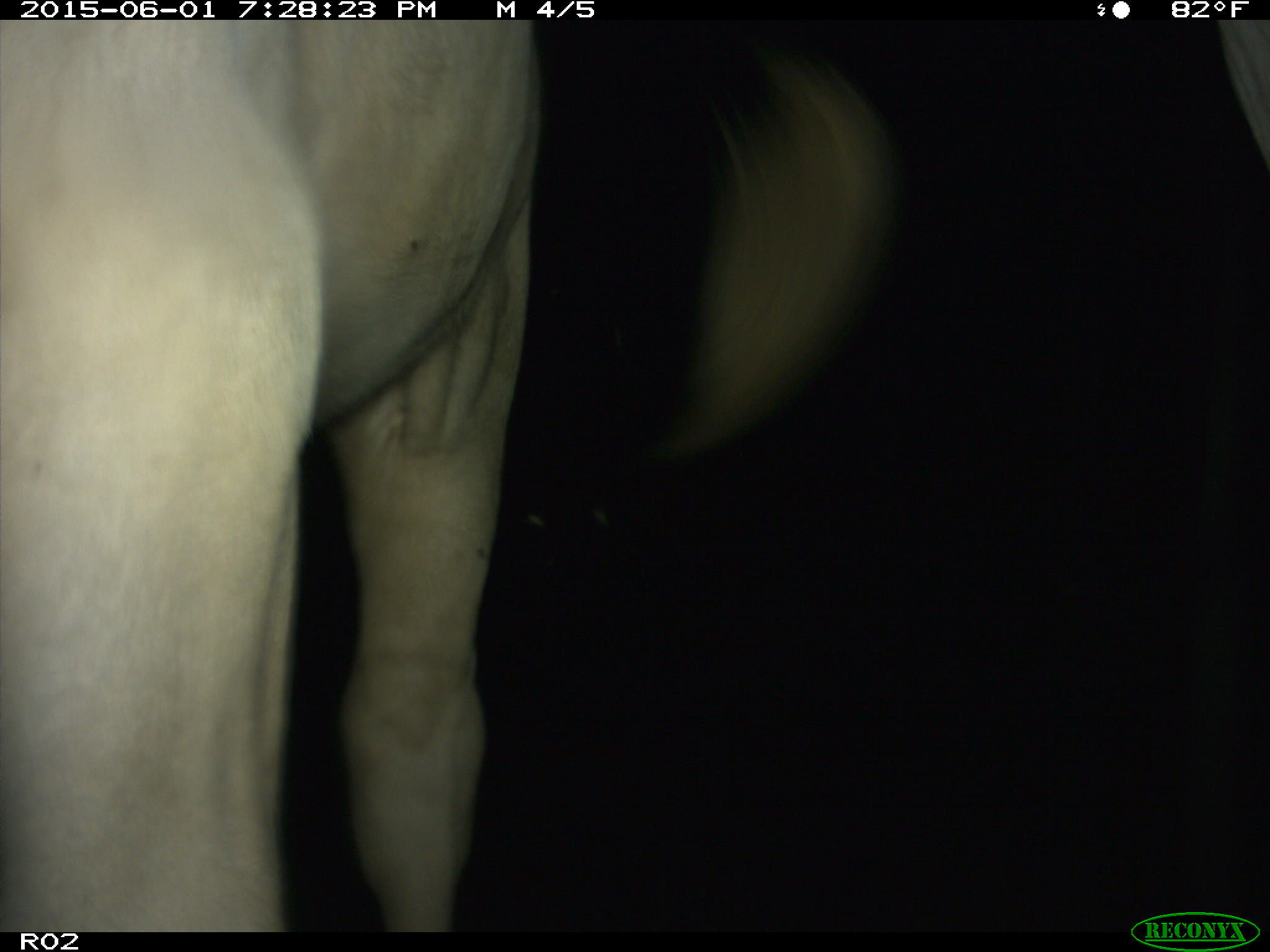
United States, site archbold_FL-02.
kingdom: Animalia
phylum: Chordata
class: Mammalia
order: Artiodactyla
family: Bovidae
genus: Bos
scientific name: Bos taurus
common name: domestic cow